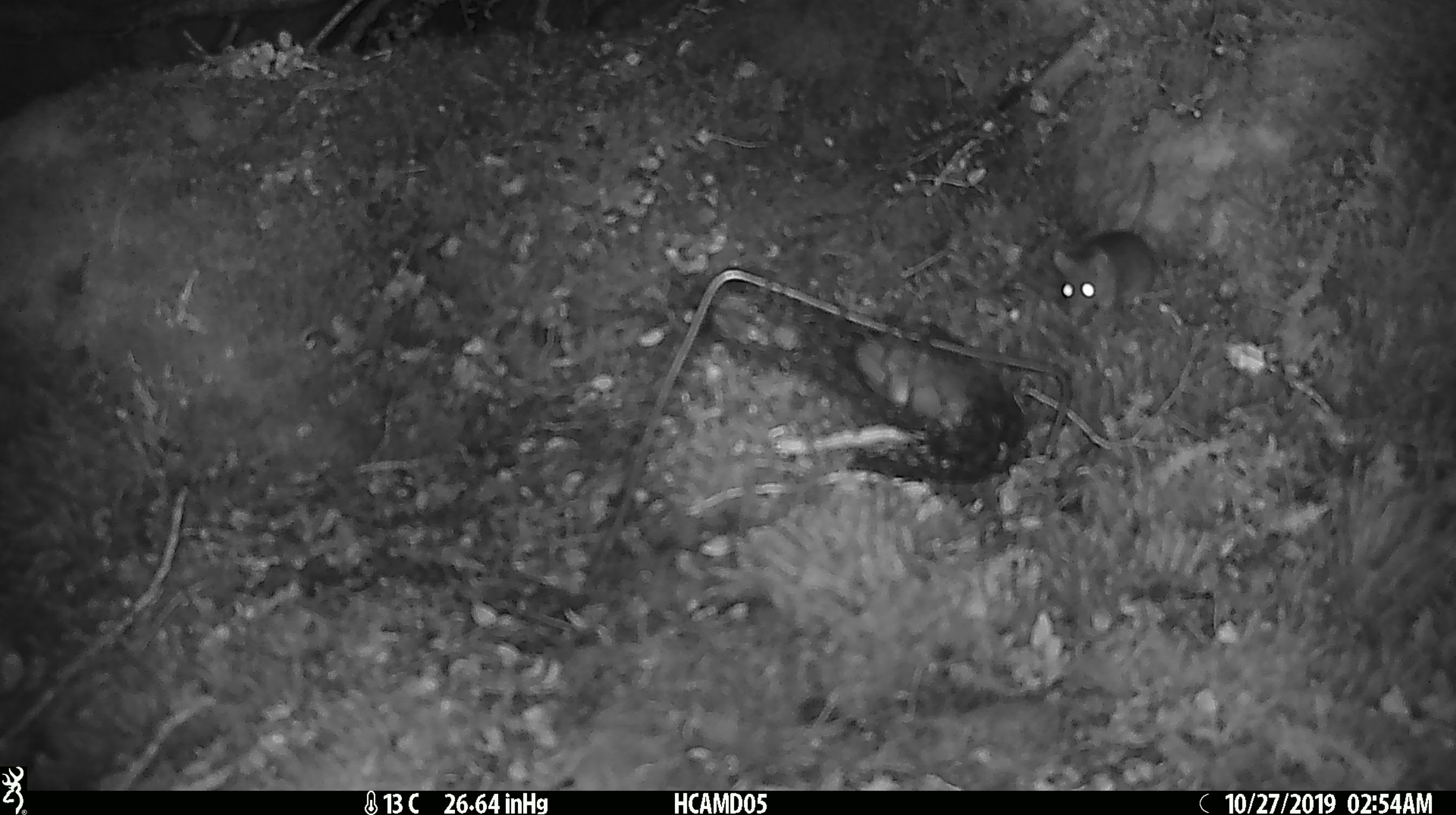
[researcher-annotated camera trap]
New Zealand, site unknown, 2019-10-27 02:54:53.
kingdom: Animalia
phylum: Chordata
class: Mammalia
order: Rodentia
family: Muridae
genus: Mus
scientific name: Mus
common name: mouse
Mouse (Mus).